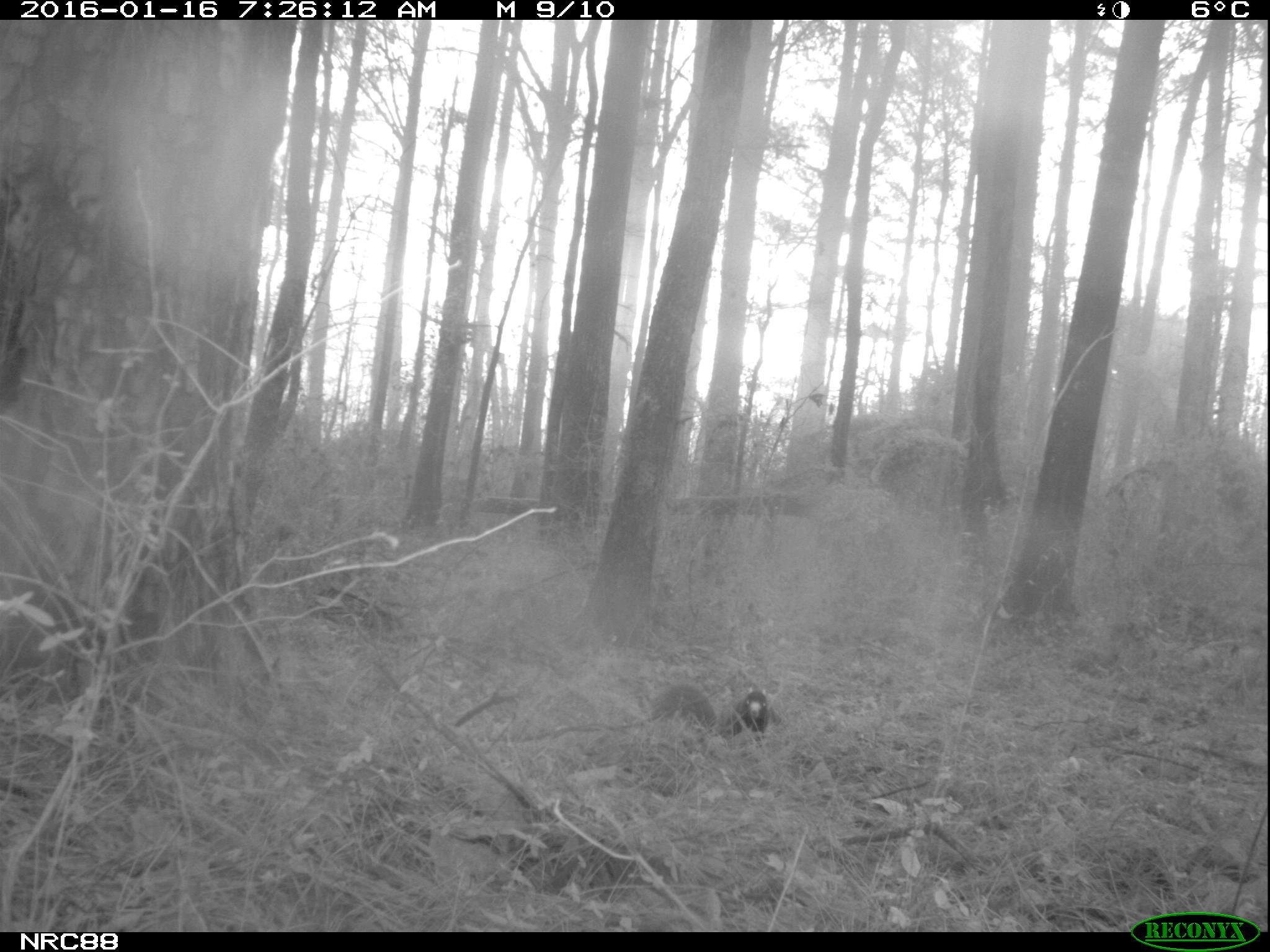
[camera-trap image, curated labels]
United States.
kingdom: Animalia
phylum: Chordata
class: Mammalia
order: Rodentia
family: Sciuridae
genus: Sciurus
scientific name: Sciurus niger cinereus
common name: eastern fox squirrel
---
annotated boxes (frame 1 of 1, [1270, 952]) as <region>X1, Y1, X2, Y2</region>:
Eastern Fox Squirrel: <region>636, 676, 773, 739</region>